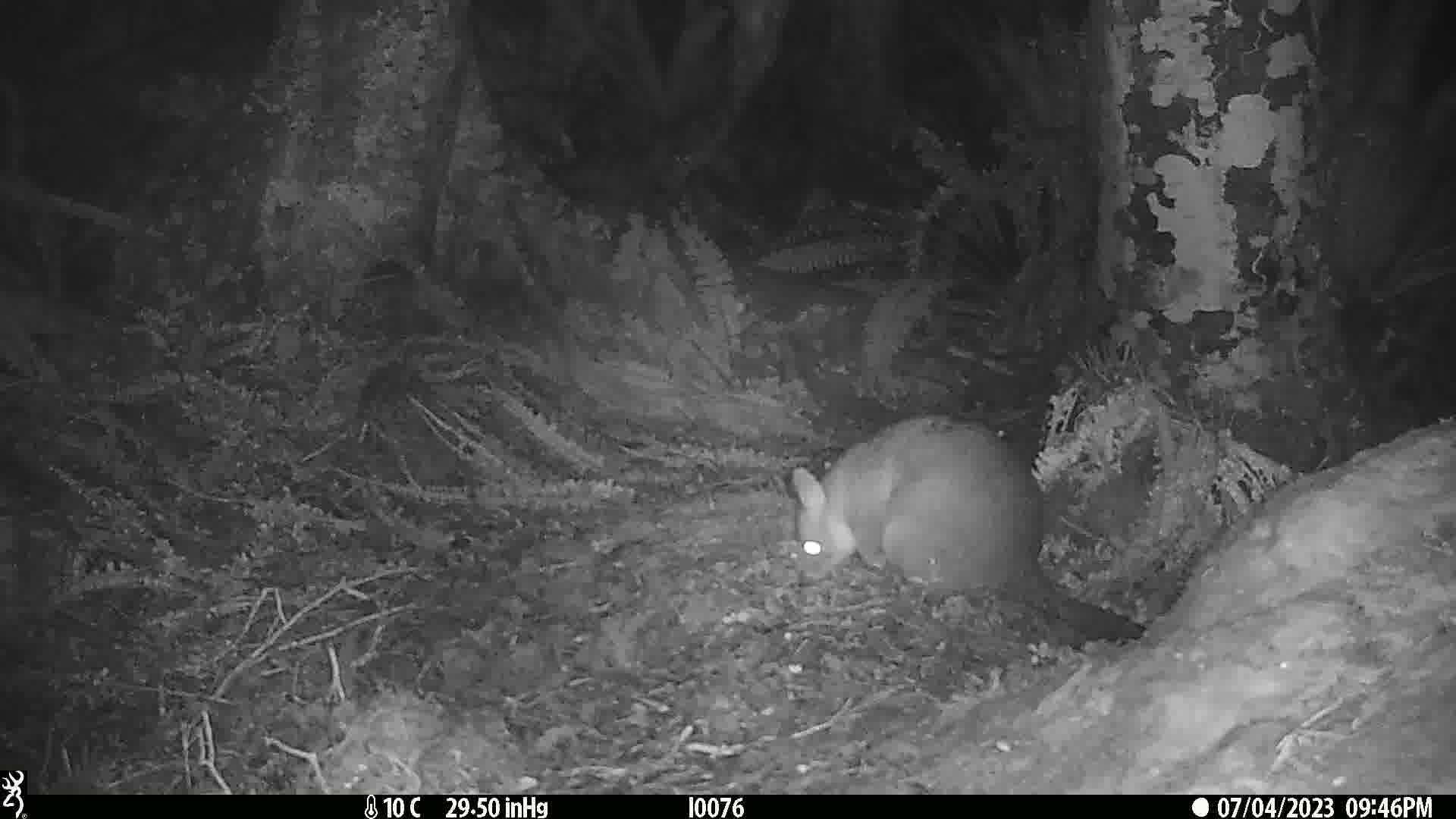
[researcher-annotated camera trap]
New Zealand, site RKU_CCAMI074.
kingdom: Animalia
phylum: Chordata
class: Mammalia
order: Diprotodontia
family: Phalangeridae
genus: Trichosurus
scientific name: Trichosurus vulpecula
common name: common brushtail possum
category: possum